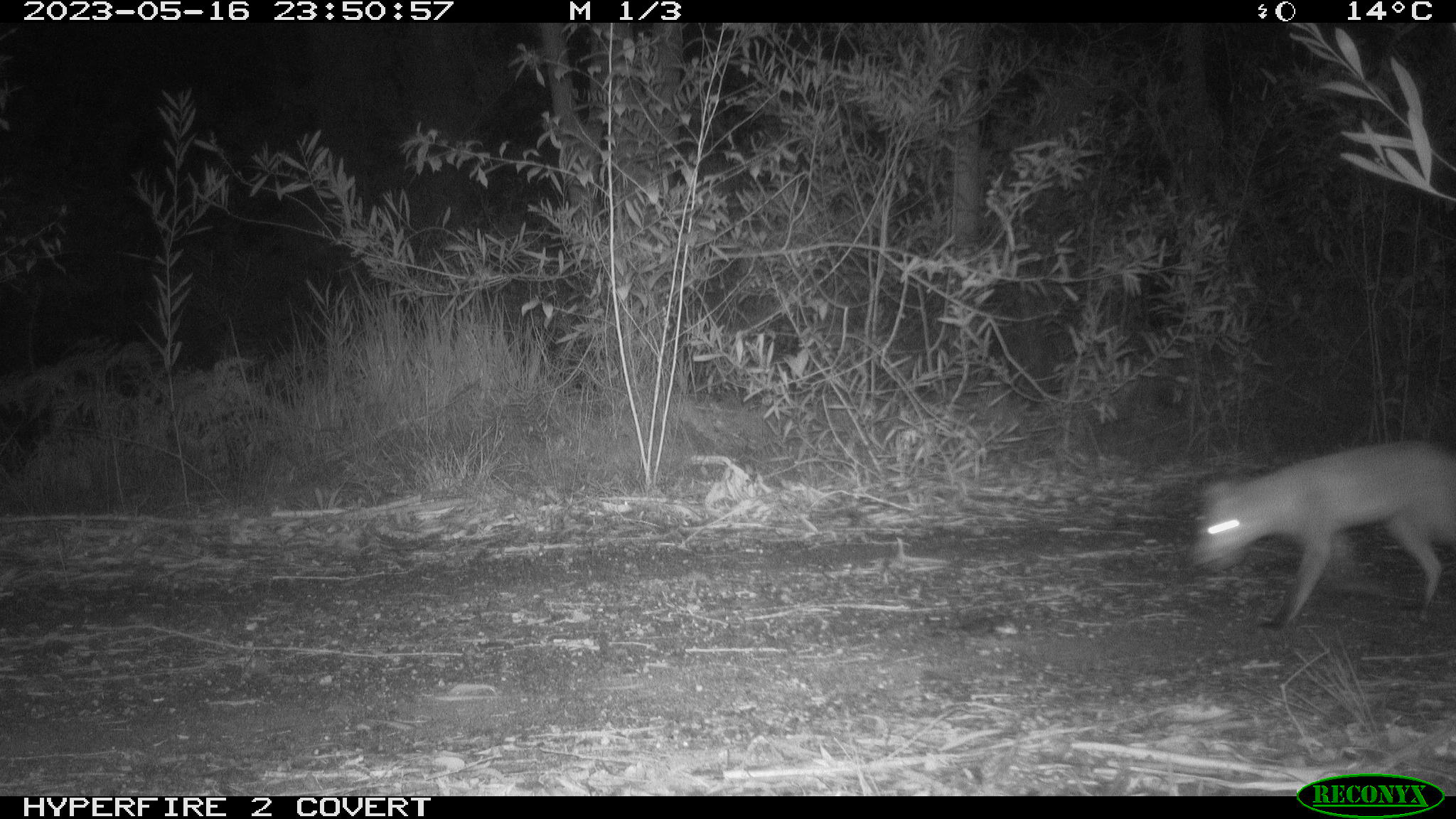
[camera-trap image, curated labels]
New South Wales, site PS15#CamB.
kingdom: Animalia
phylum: Chordata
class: Mammalia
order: Carnivora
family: Canidae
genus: Vulpes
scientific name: Vulpes vulpes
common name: red fox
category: fox